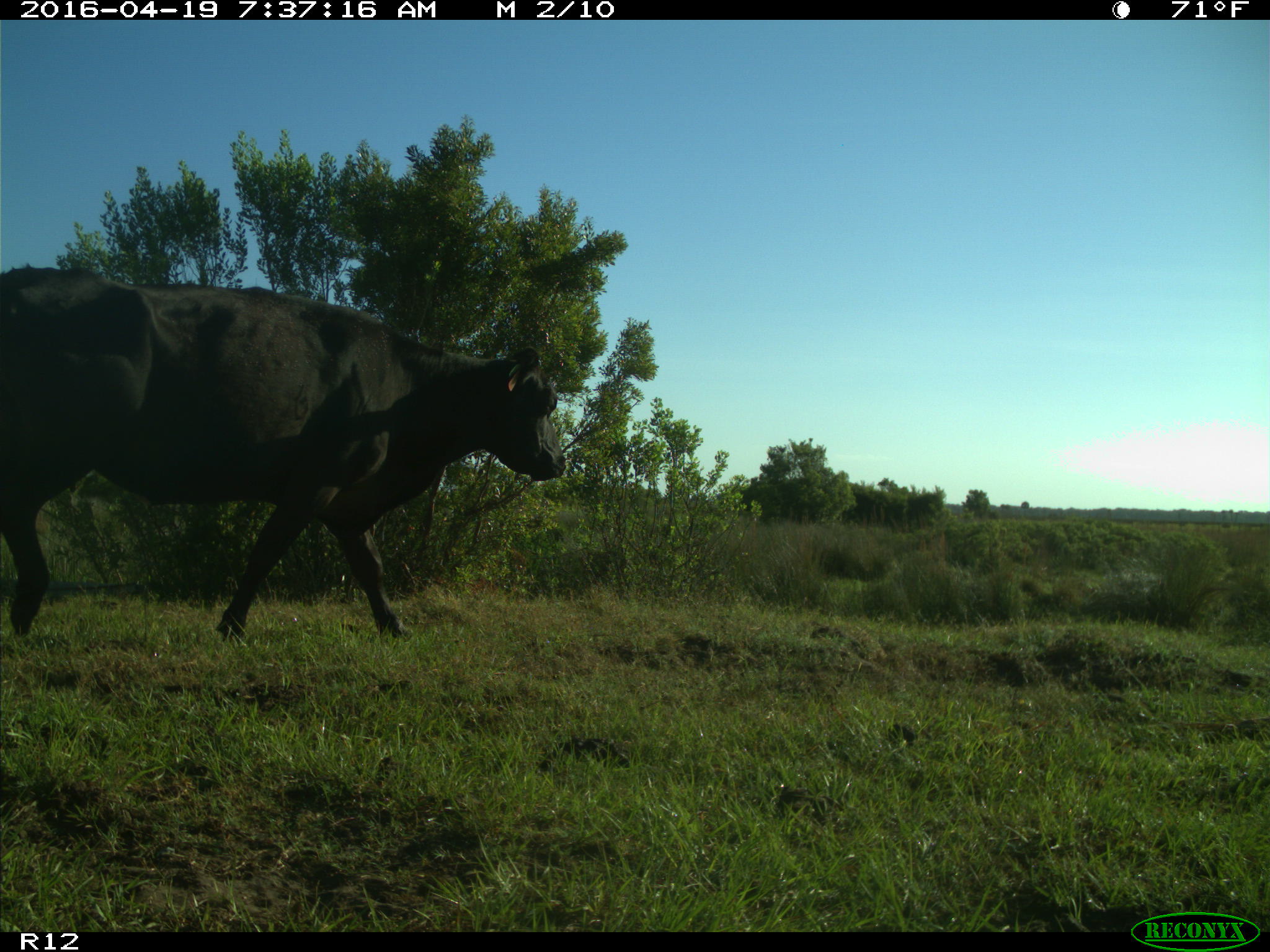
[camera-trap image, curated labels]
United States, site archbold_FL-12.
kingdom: Animalia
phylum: Chordata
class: Mammalia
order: Artiodactyla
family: Bovidae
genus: Bos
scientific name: Bos taurus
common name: domestic cow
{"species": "Bos taurus (domestic cow)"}